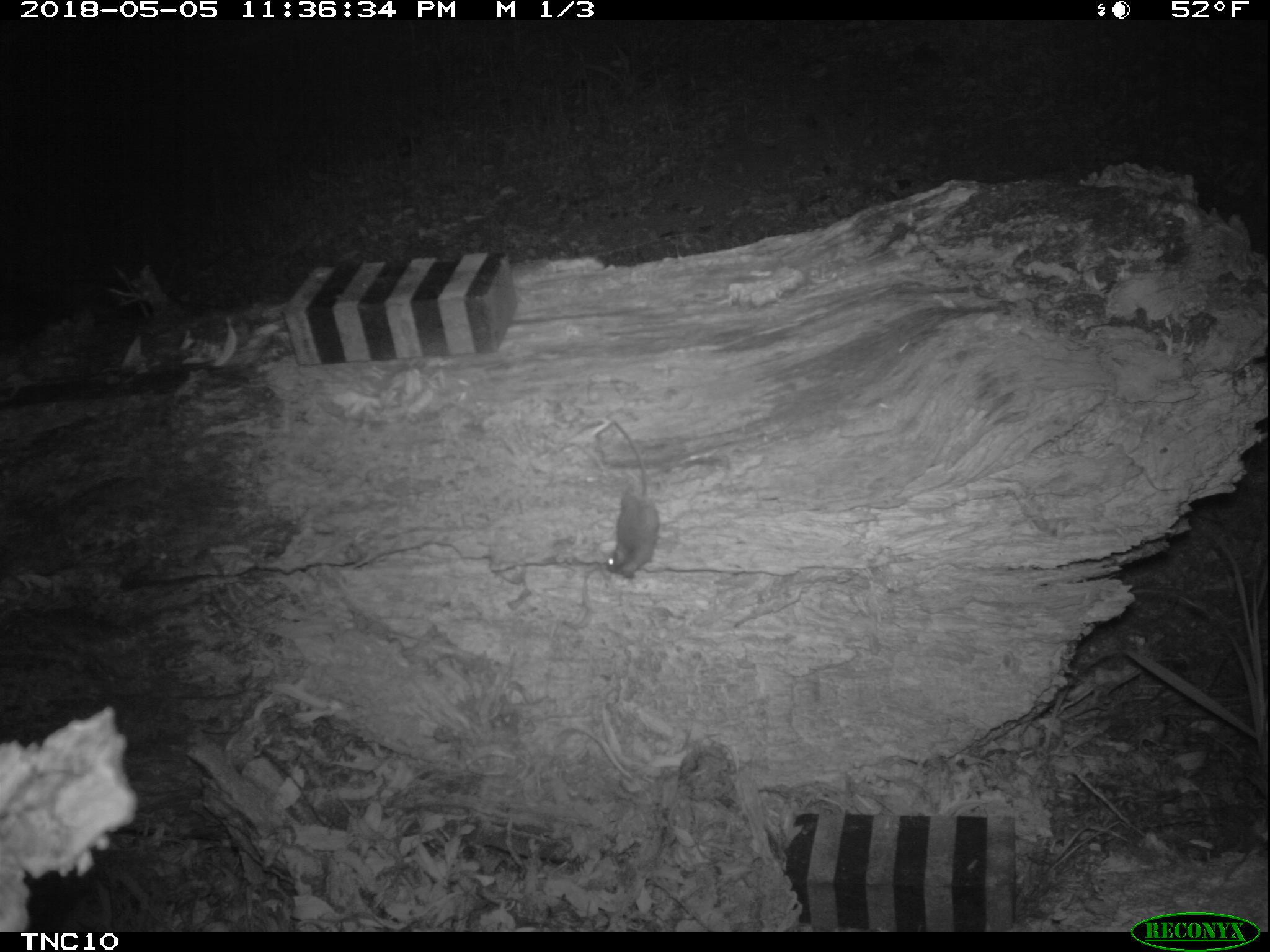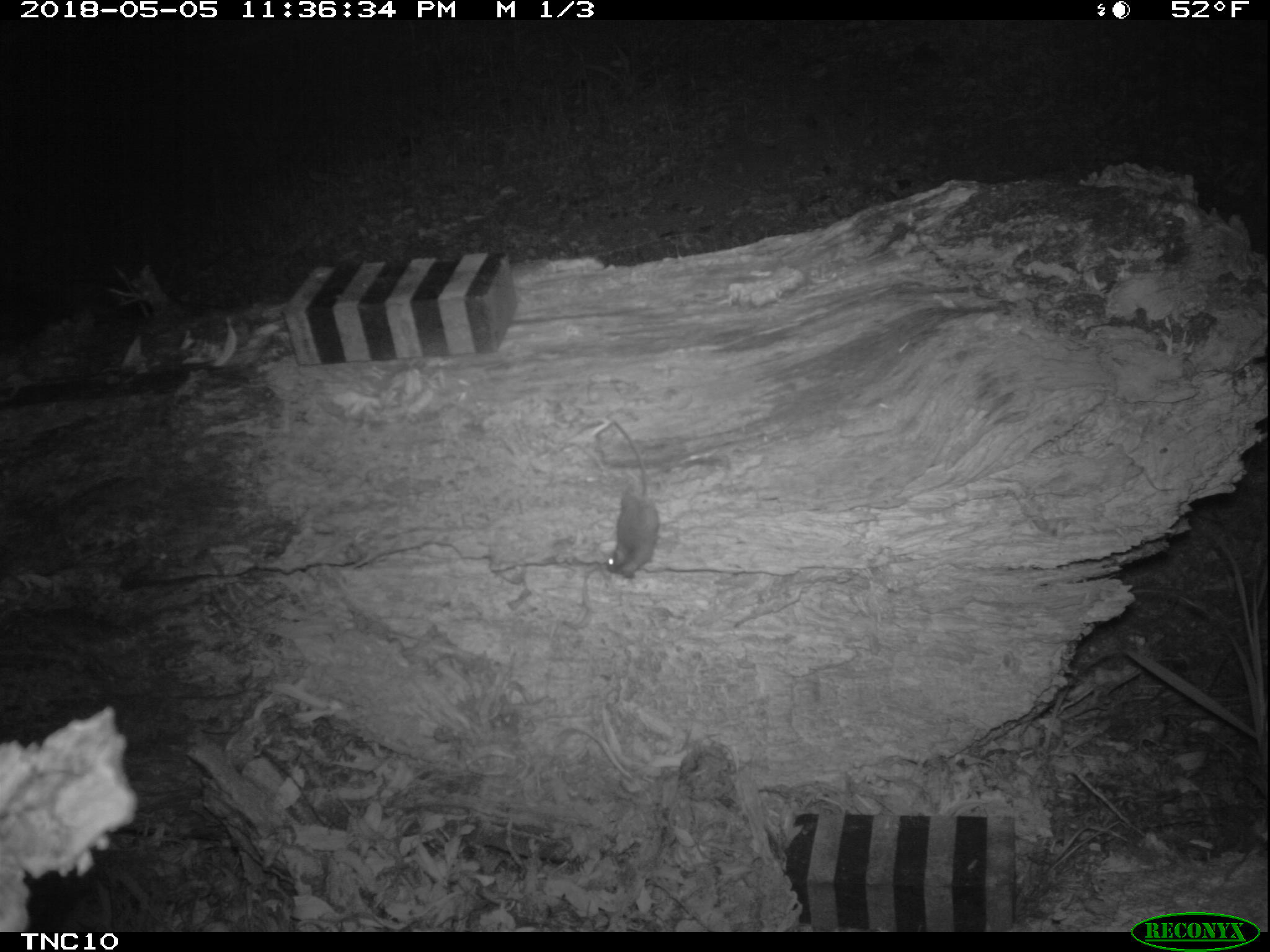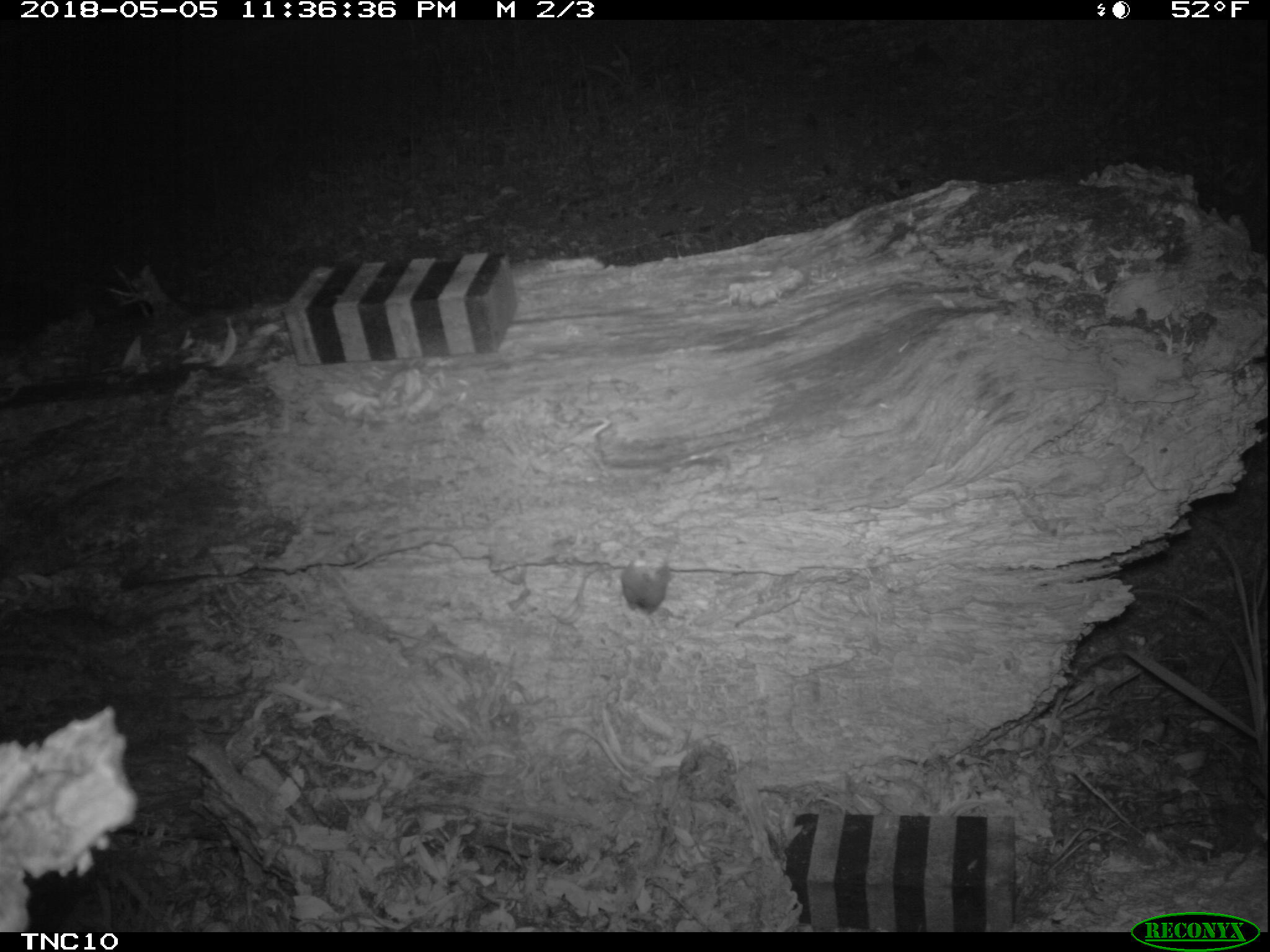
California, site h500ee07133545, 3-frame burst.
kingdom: Animalia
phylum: Chordata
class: Mammalia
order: Rodentia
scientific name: Rodentia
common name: rodent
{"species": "rodent (Rodentia)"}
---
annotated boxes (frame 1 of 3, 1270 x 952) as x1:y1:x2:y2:
rodent: 605:419:660:577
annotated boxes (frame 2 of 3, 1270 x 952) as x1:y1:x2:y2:
rodent: 605:420:660:579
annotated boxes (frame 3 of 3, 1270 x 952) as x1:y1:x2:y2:
rodent: 624:532:680:618